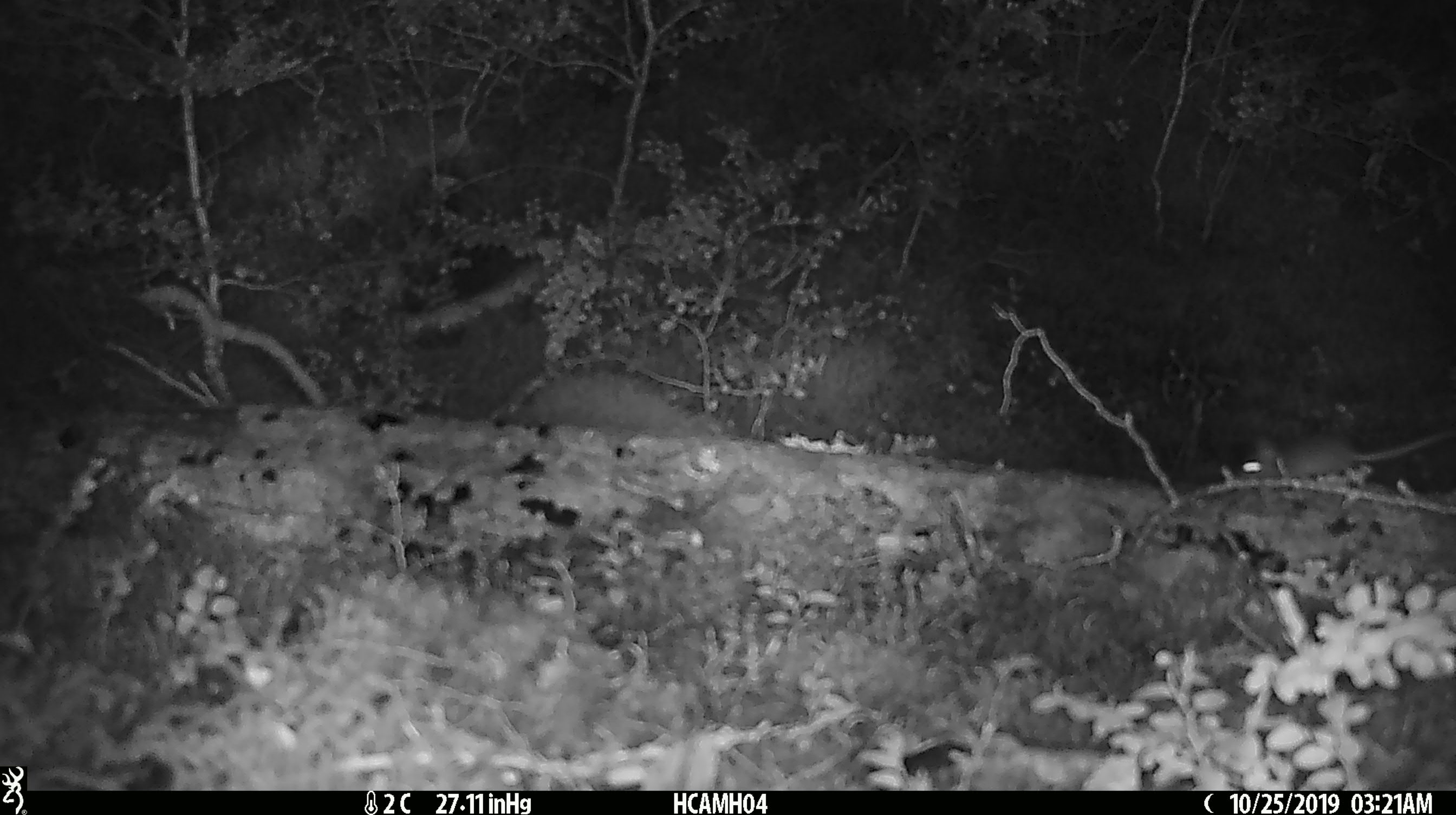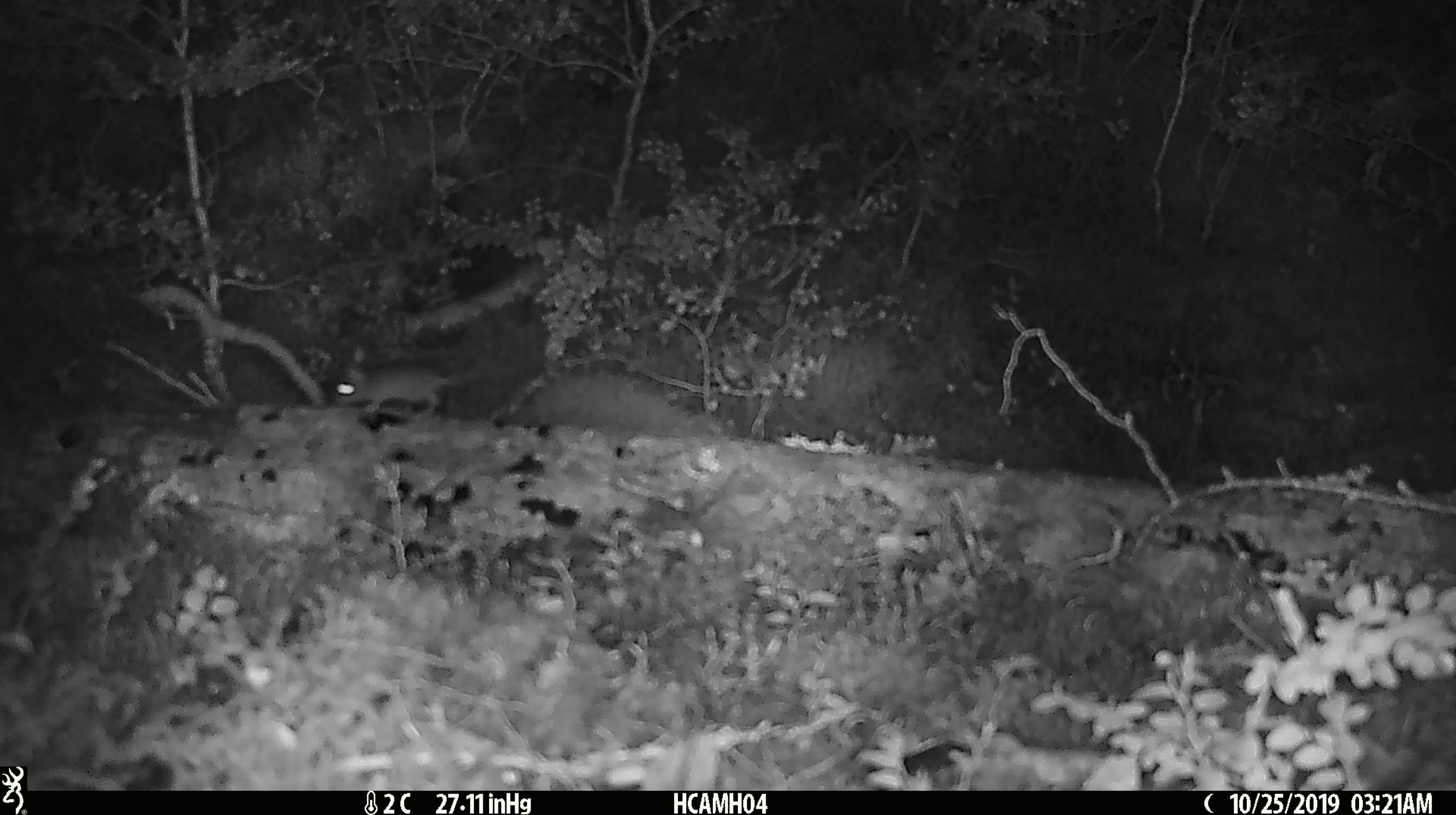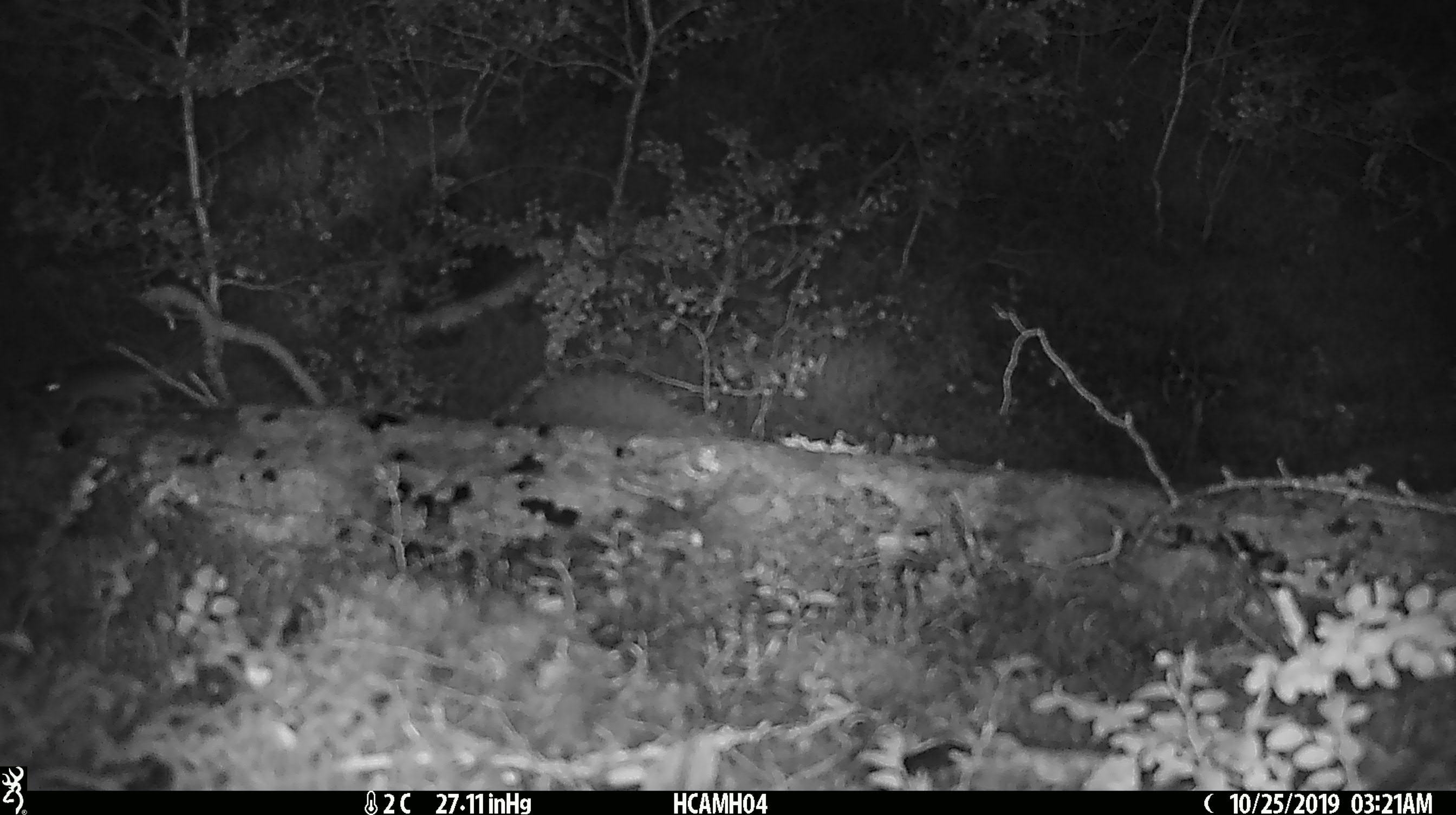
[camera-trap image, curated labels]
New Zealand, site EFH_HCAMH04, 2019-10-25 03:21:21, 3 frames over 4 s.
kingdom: Animalia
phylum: Chordata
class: Mammalia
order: Rodentia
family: Muridae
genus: Mus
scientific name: Mus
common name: mouse